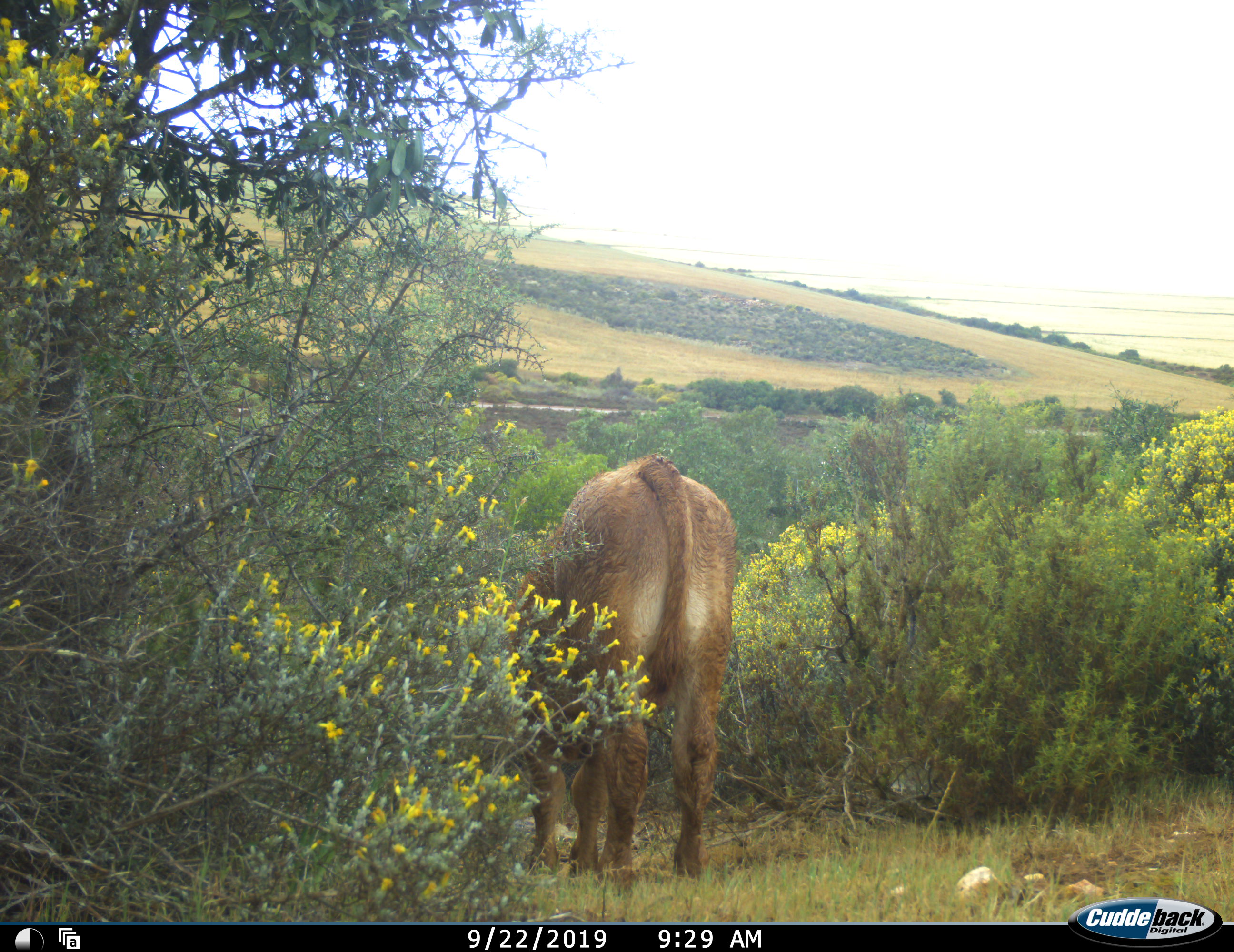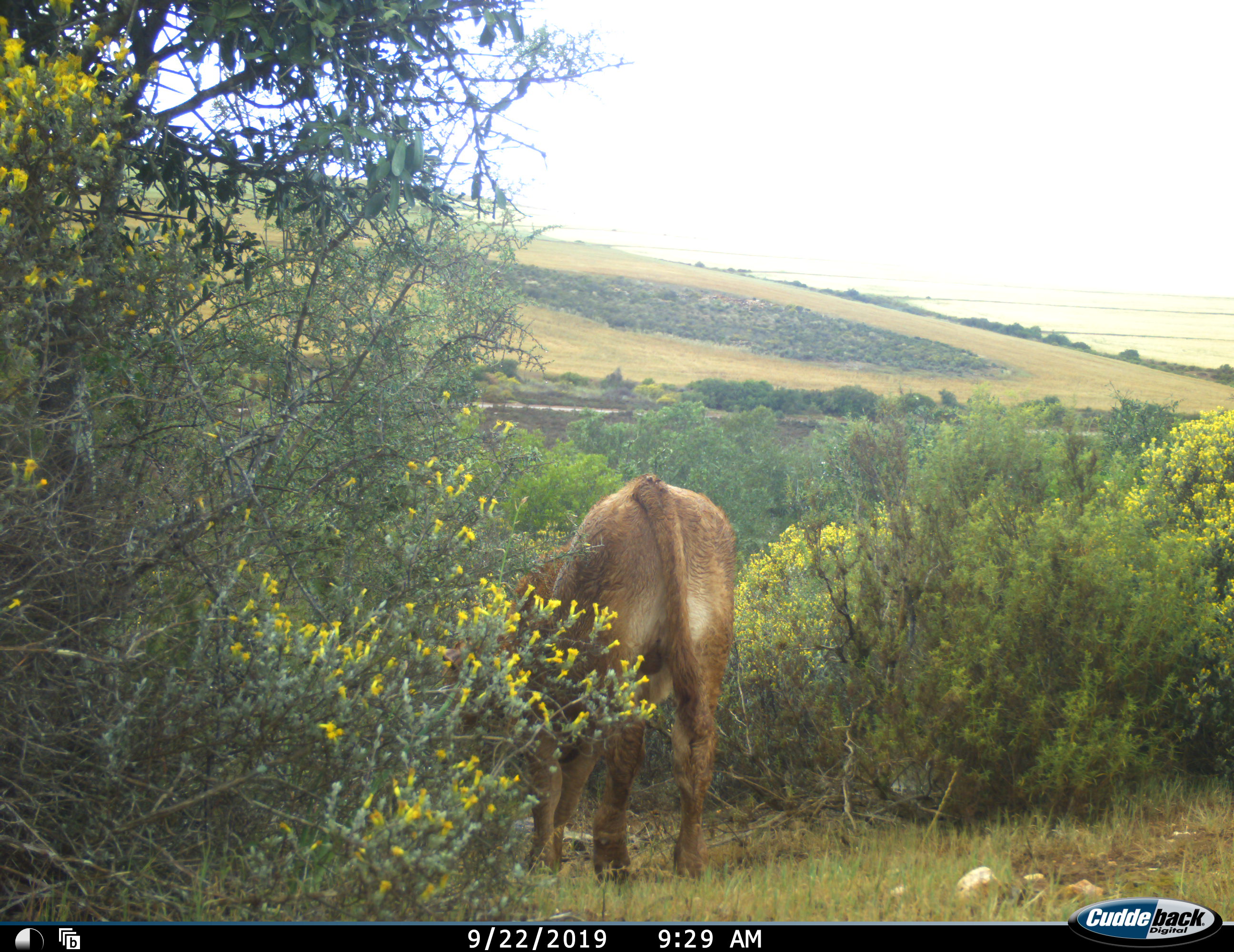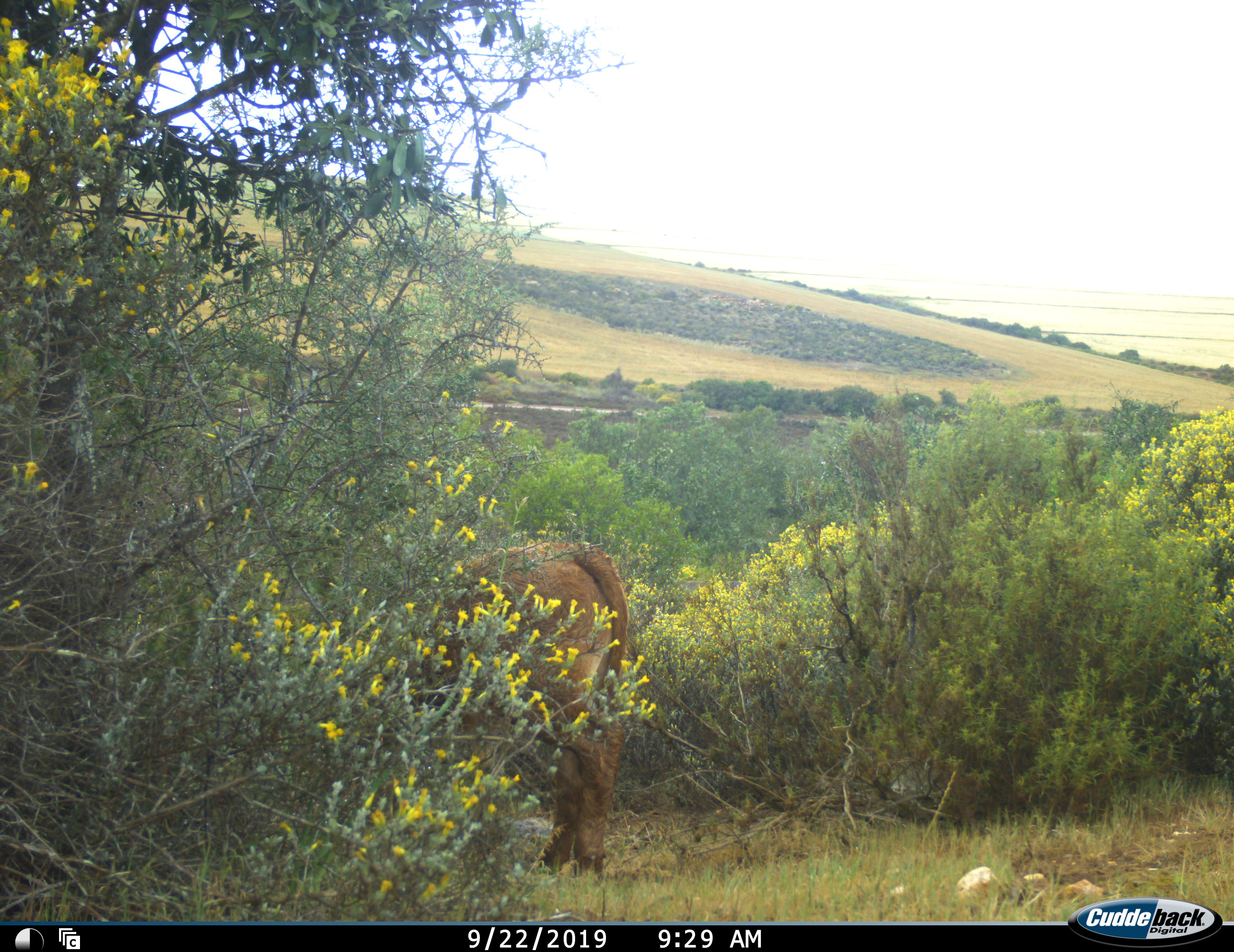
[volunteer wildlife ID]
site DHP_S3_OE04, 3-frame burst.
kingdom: Animalia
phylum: Chordata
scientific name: Vertebrata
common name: domestic animal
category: domesticanimal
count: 1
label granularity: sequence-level